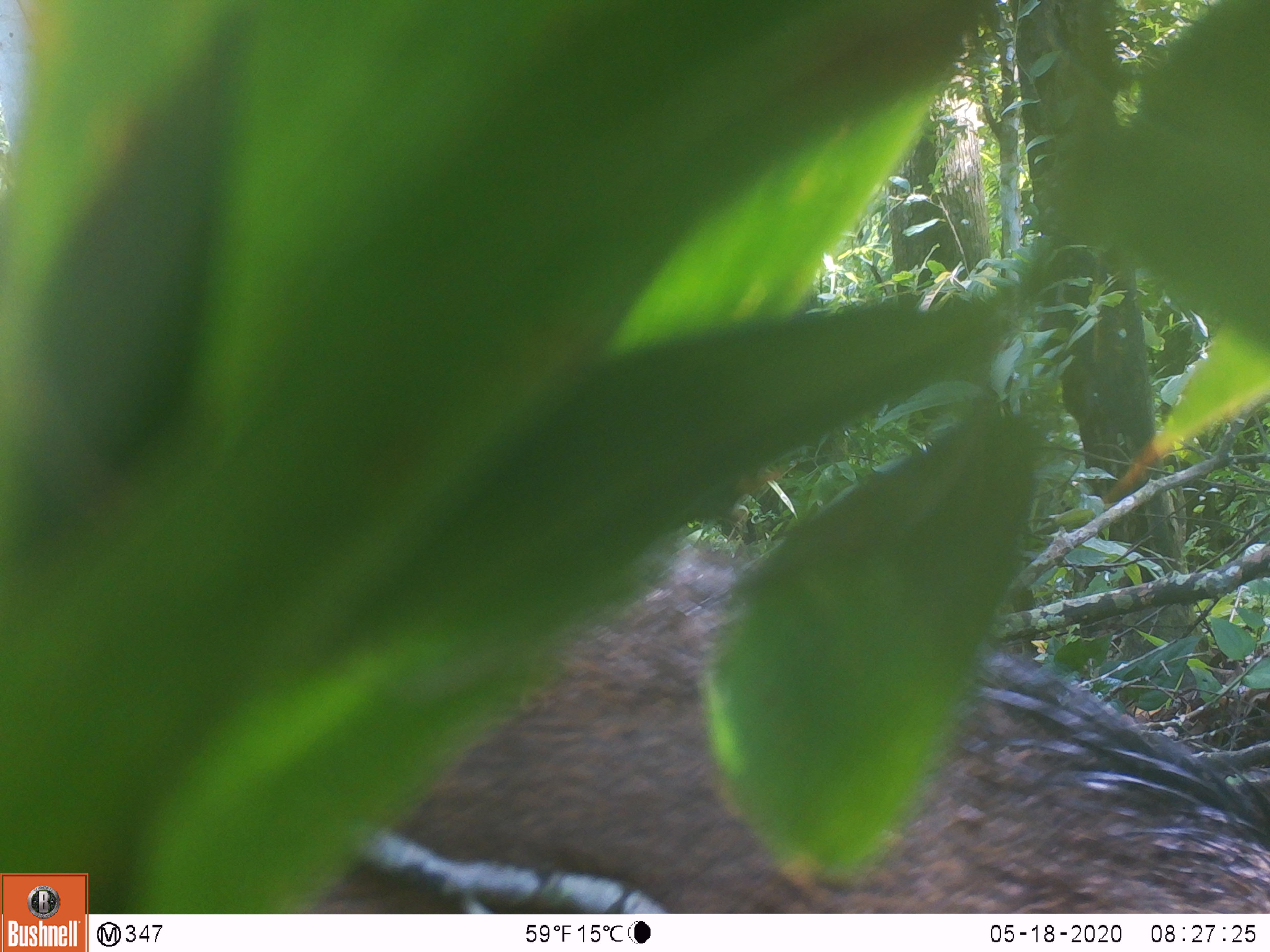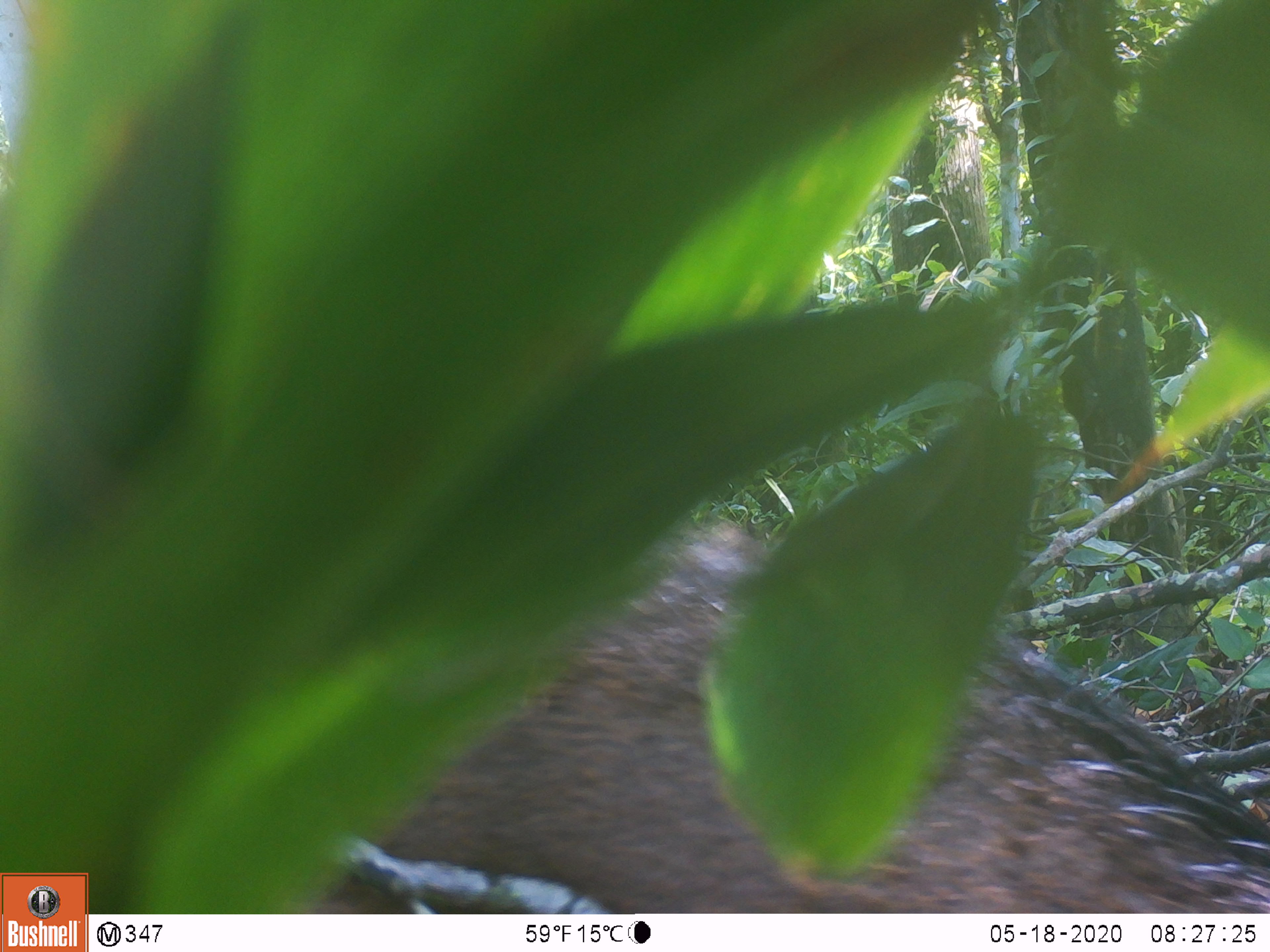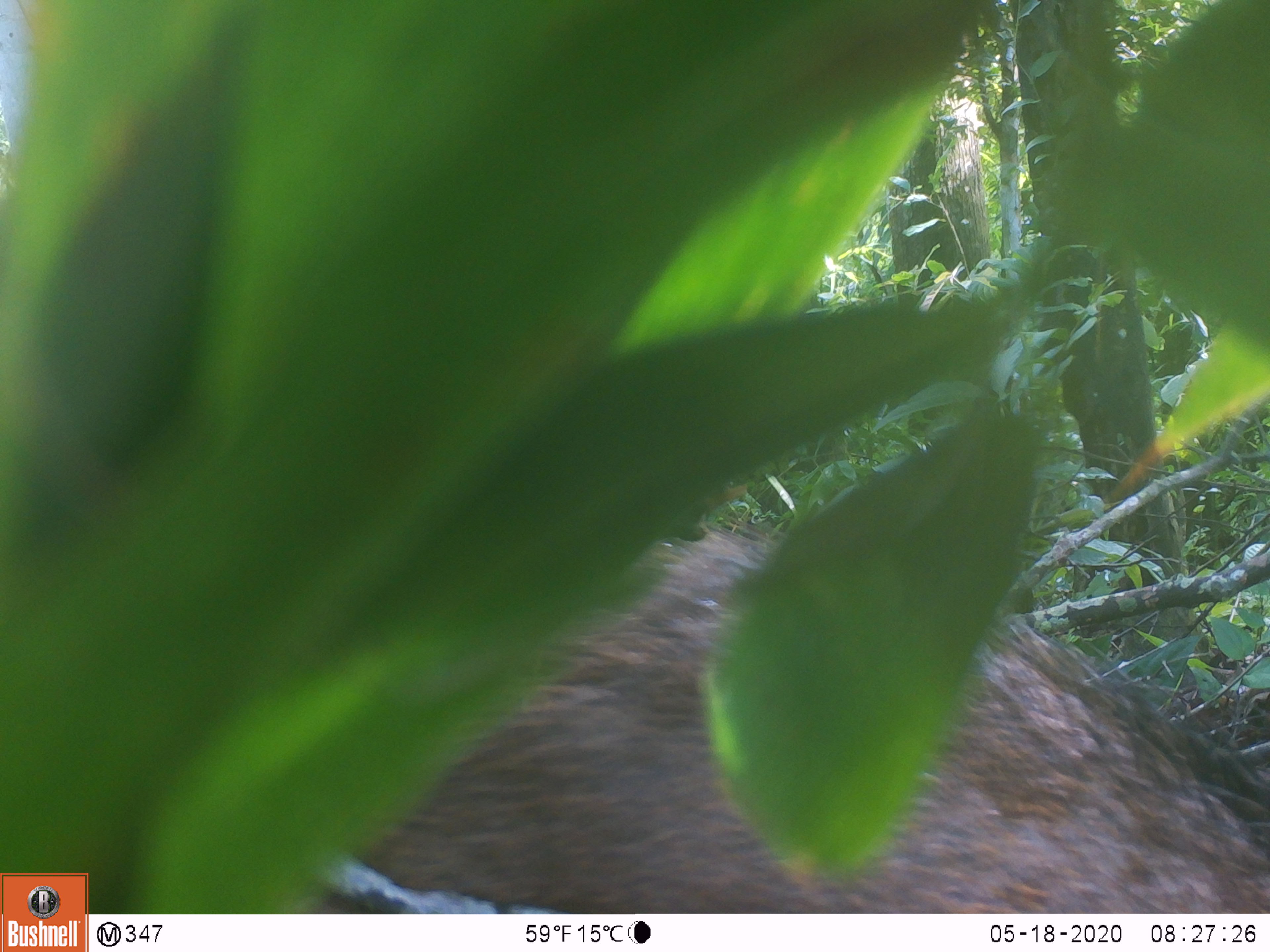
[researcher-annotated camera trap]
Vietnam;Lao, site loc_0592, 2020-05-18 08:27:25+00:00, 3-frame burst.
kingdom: Animalia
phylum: Chordata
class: Mammalia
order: Artiodactyla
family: Suidae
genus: Sus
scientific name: Sus scrofa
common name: eurasian wild pig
Eurasian wild pig (Sus scrofa). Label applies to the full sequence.